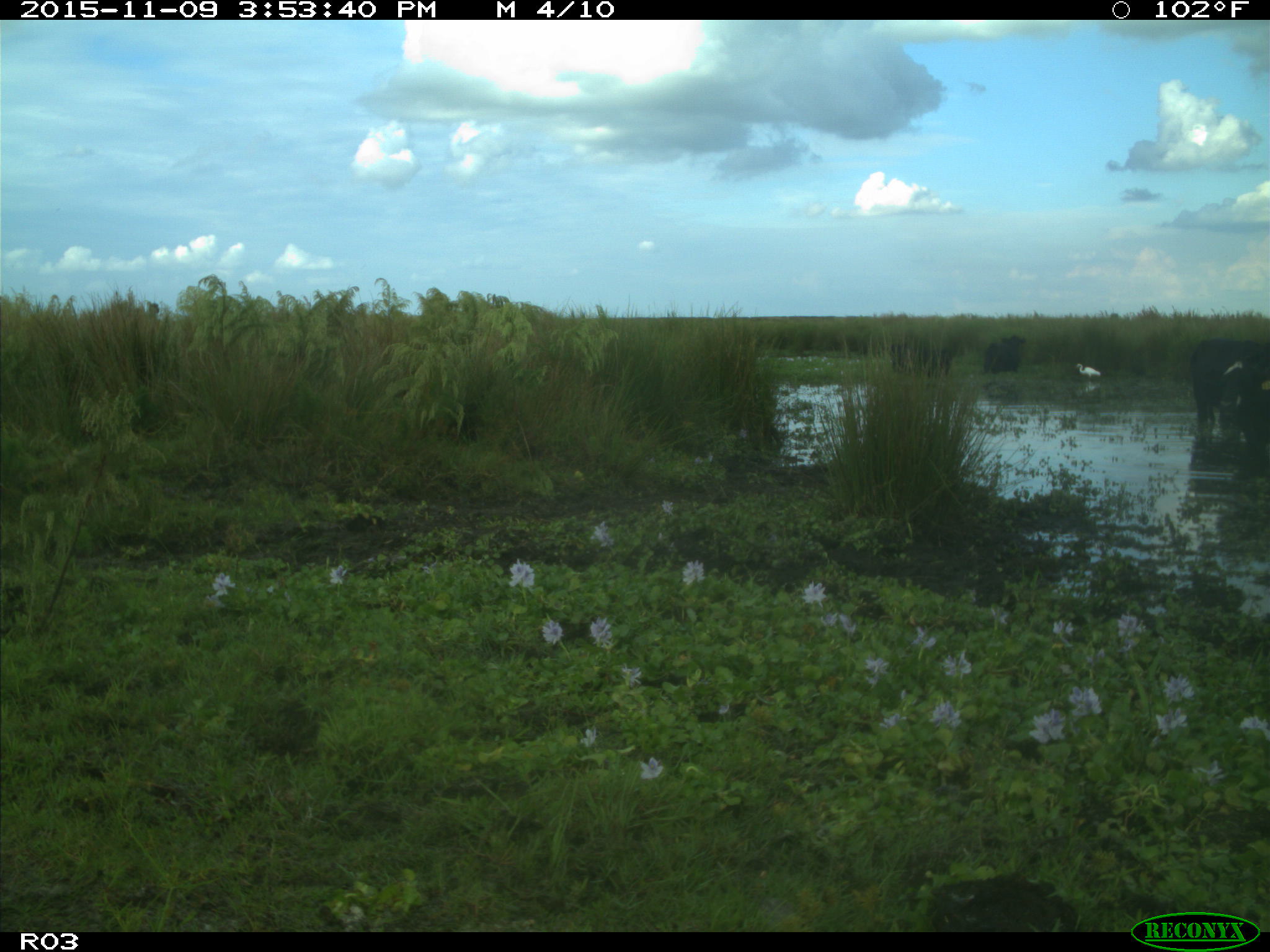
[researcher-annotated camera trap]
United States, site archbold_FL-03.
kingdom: Animalia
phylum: Chordata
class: Mammalia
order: Artiodactyla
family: Bovidae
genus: Bos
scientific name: Bos taurus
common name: domestic cow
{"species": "Bos taurus (domestic cow)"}